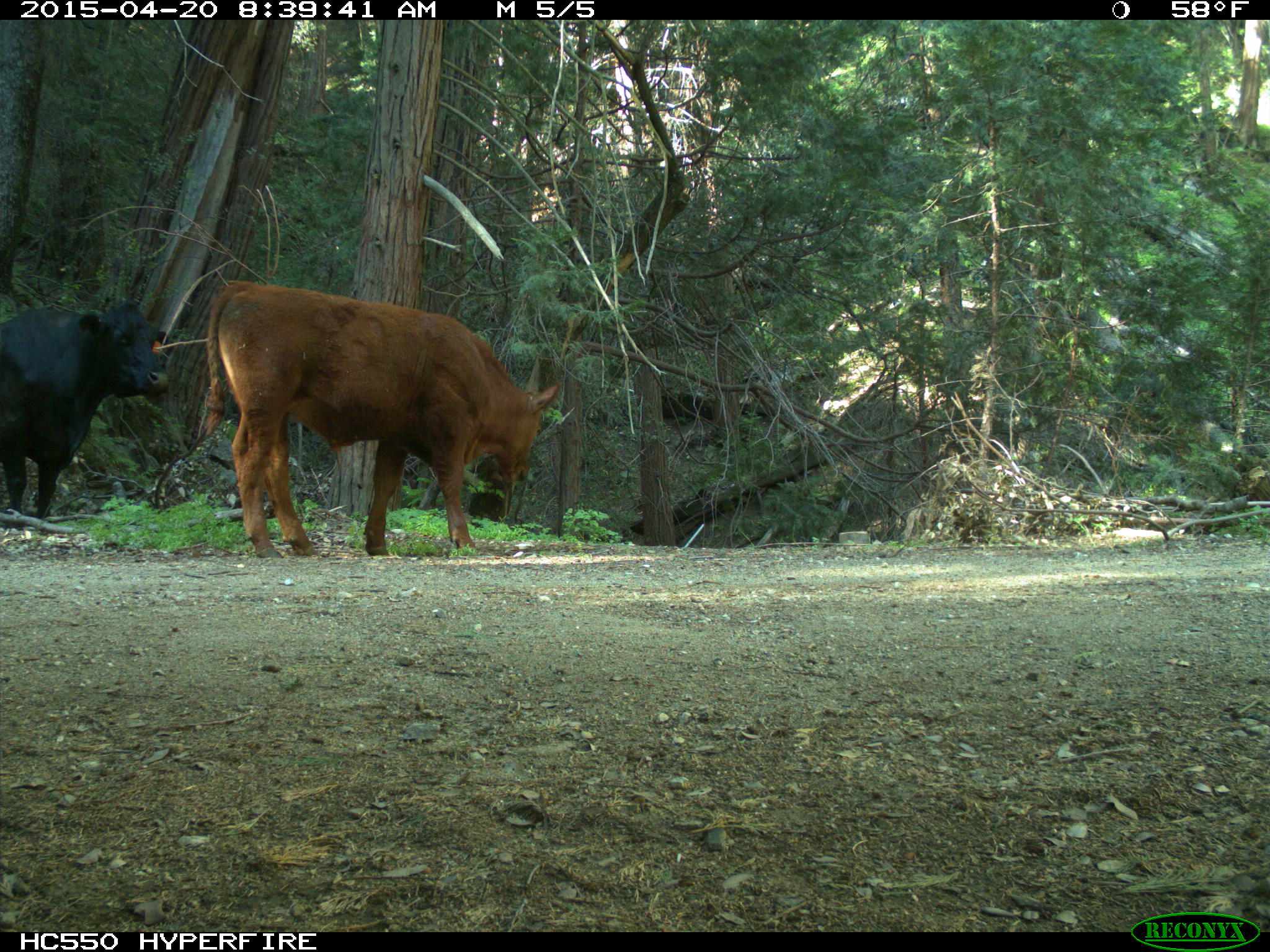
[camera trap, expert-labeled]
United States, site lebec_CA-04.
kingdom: Animalia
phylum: Chordata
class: Mammalia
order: Artiodactyla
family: Bovidae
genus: Bos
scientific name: Bos taurus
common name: domestic cow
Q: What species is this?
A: Bos taurus (domestic cow).